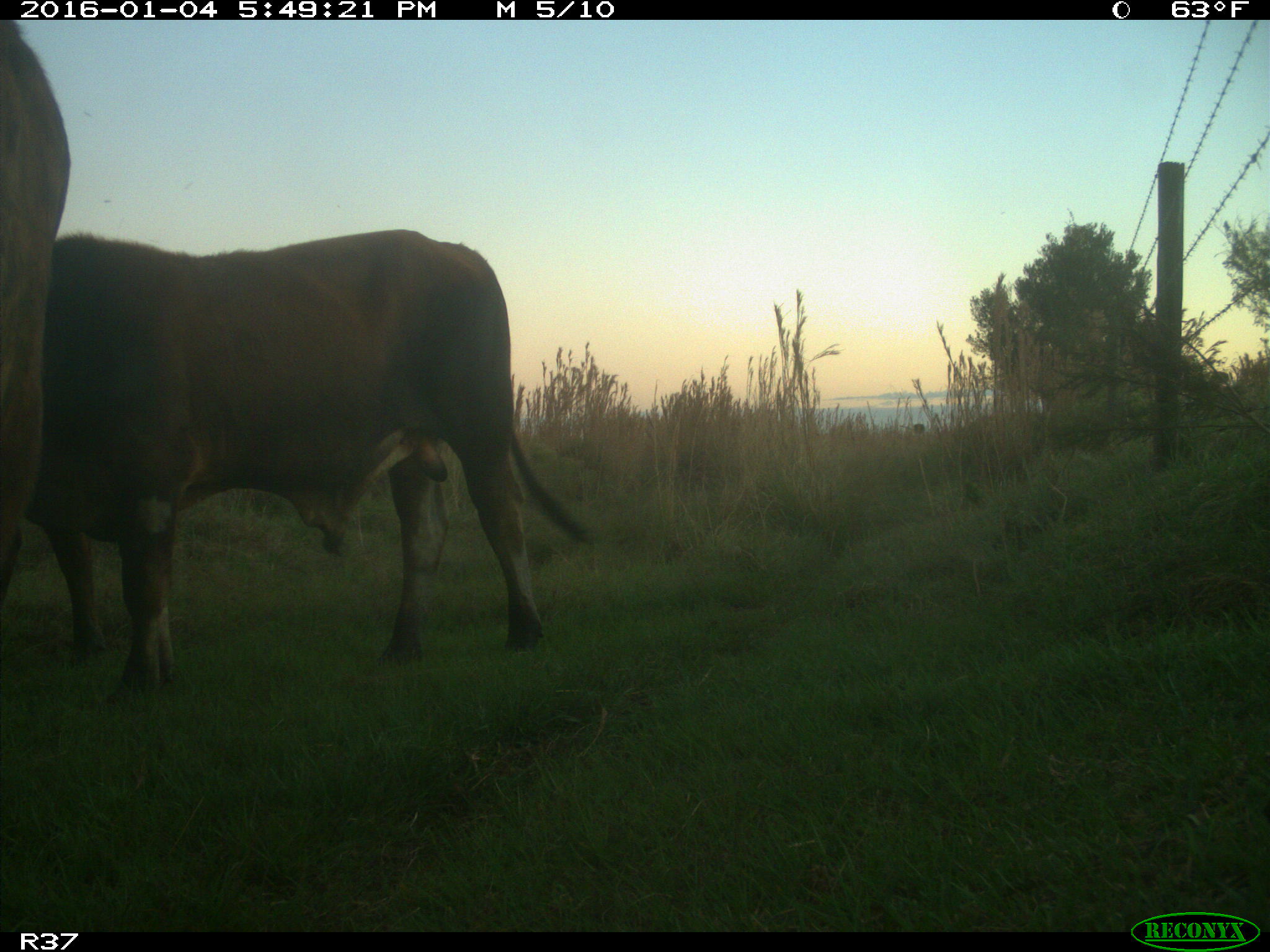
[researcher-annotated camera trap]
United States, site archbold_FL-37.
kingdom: Animalia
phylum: Chordata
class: Mammalia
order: Artiodactyla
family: Bovidae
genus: Bos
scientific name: Bos taurus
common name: domestic cow